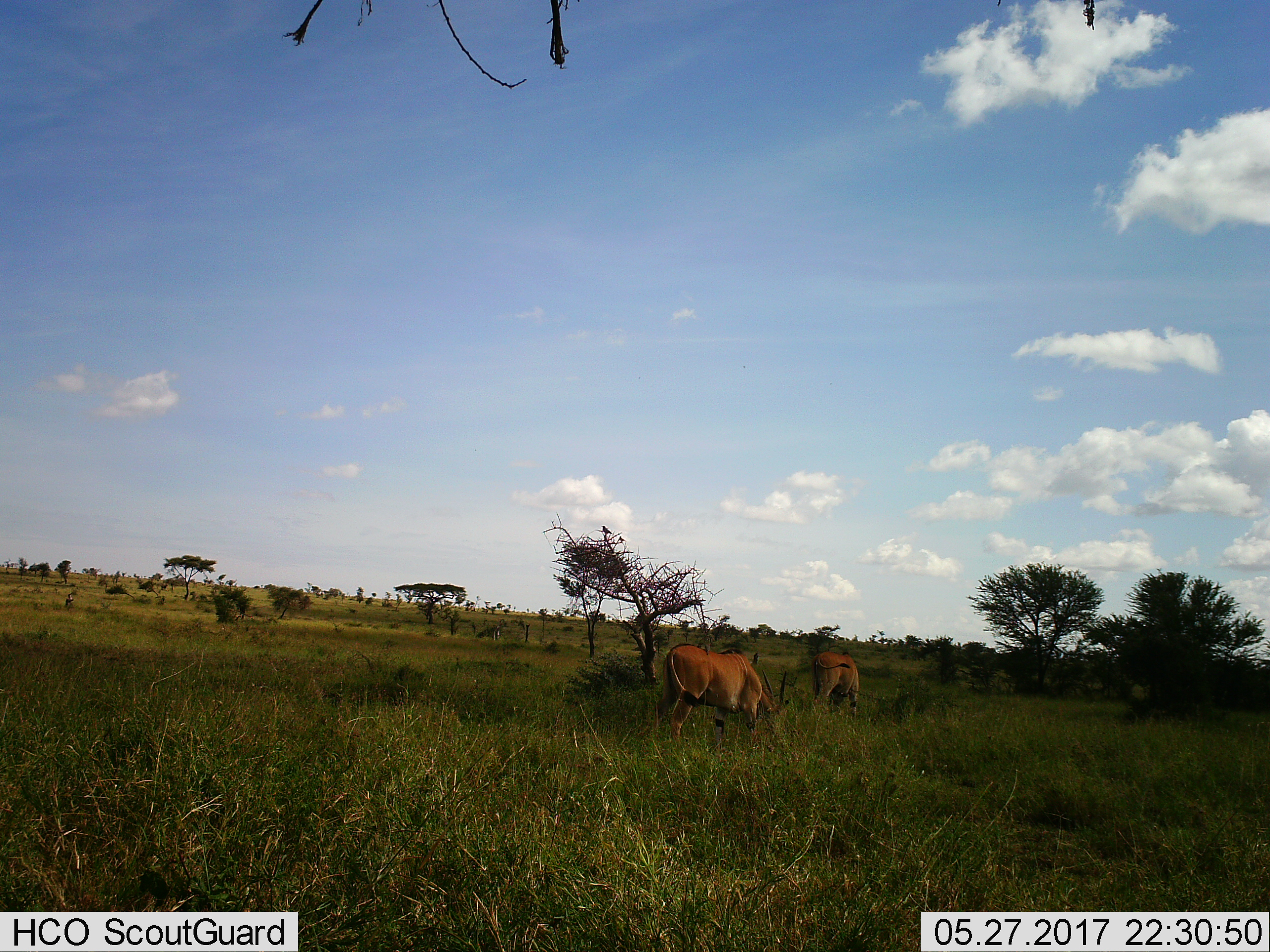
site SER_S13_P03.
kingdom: Animalia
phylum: Chordata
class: Mammalia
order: Artiodactyla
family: Bovidae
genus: Tragelaphus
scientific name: Tragelaphus oryx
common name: eland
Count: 2.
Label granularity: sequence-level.